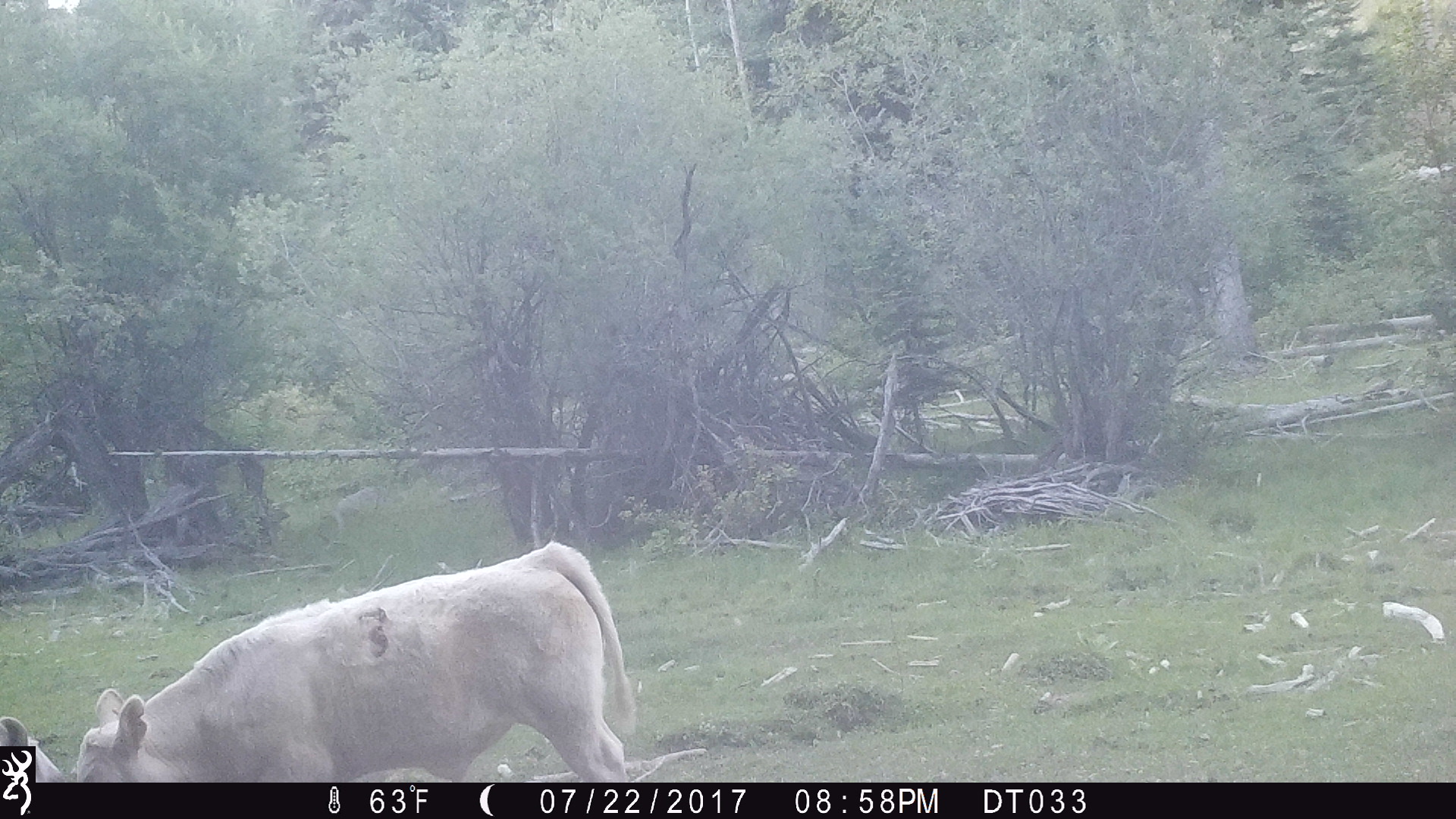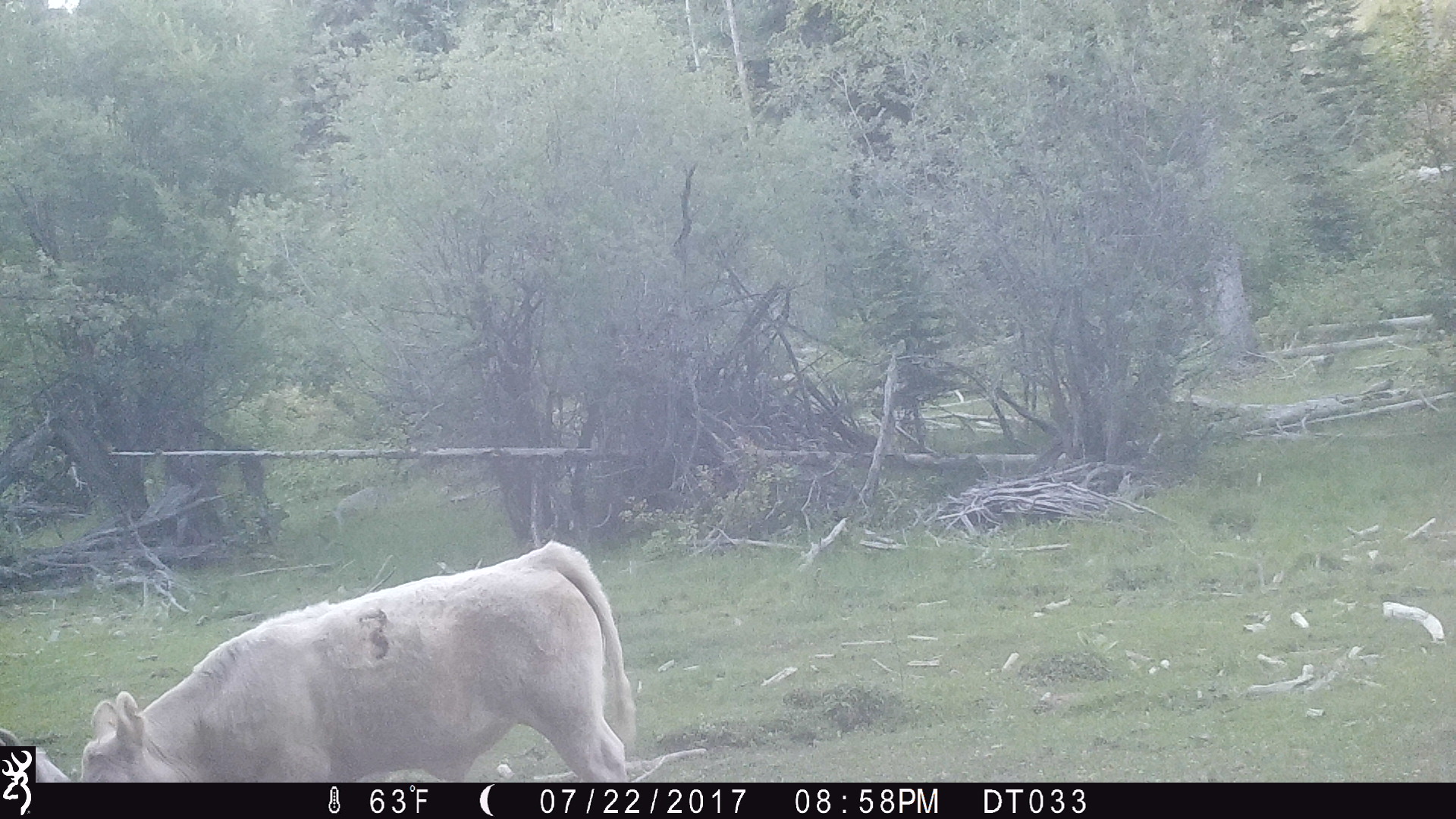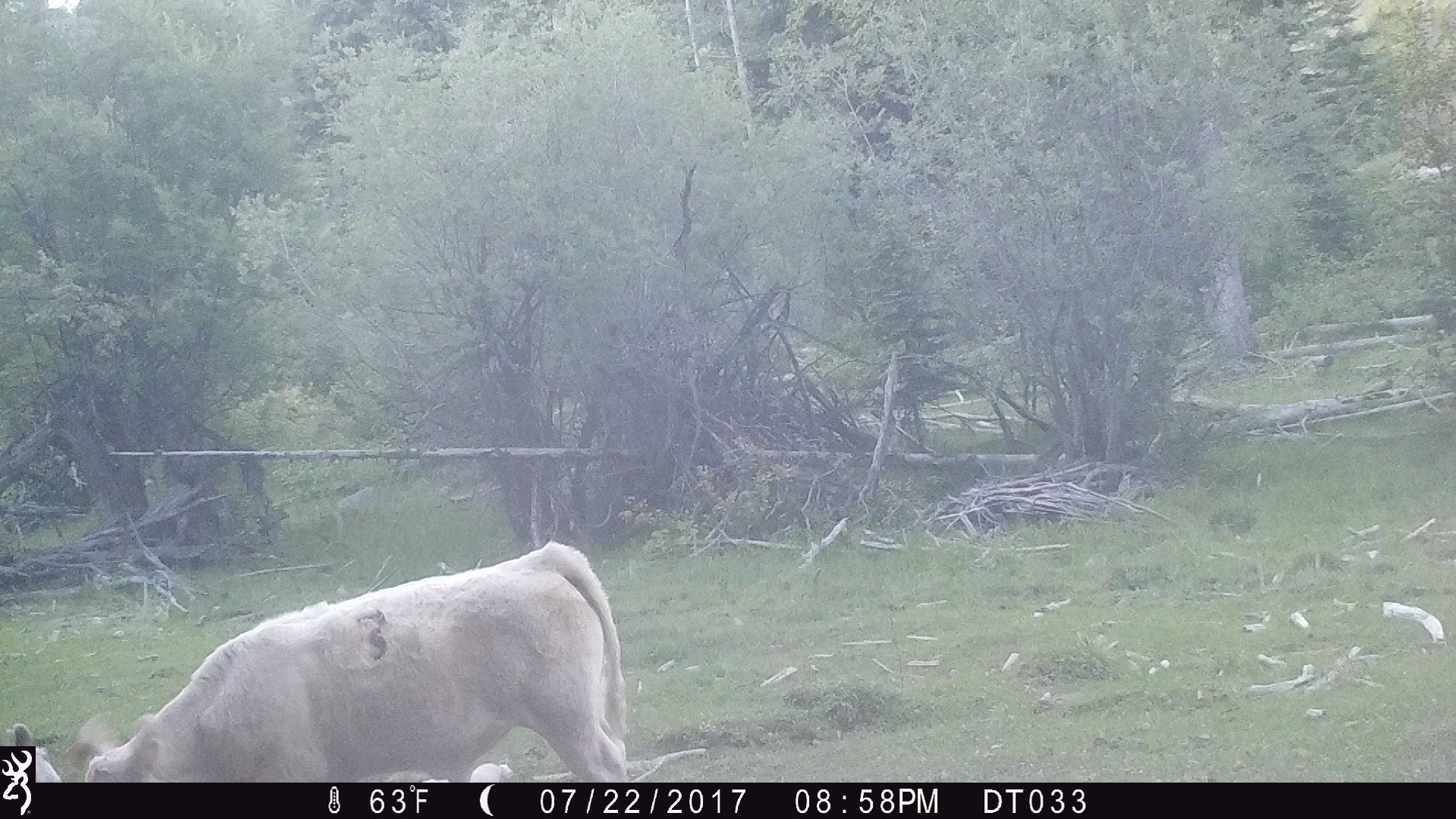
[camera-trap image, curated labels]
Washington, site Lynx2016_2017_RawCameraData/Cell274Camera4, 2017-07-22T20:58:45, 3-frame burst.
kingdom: Animalia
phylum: Chordata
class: Mammalia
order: Artiodactyla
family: Bovidae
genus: Bos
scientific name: Bos taurus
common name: domestic cattle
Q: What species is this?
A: Domestic cattle (Bos taurus).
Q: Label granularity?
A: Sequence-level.